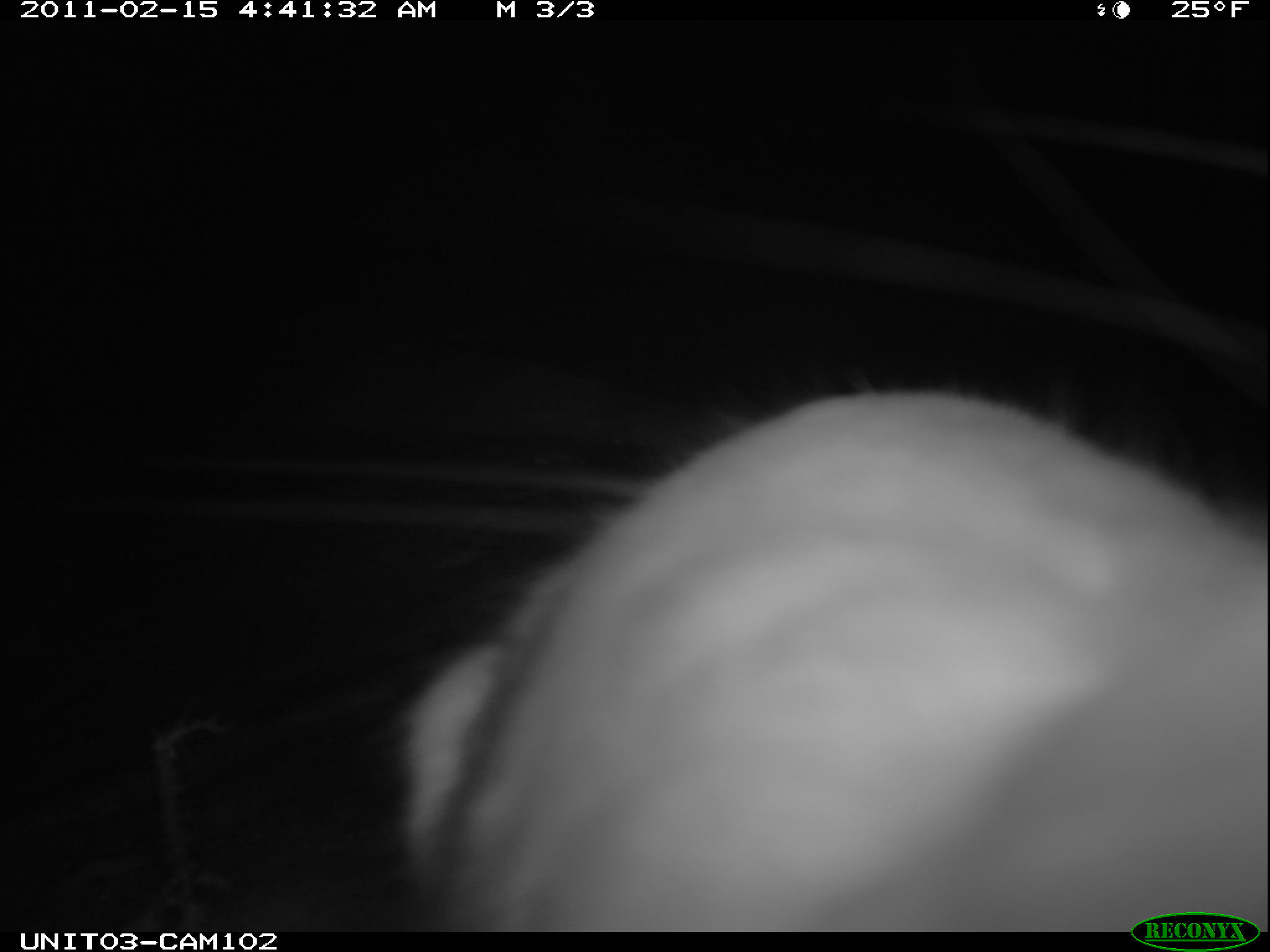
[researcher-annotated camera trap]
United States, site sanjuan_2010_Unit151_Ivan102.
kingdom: Animalia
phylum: Chordata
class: Mammalia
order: Lagomorpha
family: Leporidae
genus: Lepus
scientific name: Lepus americanus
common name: snowshoe hare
Lepus americanus (snowshoe hare).